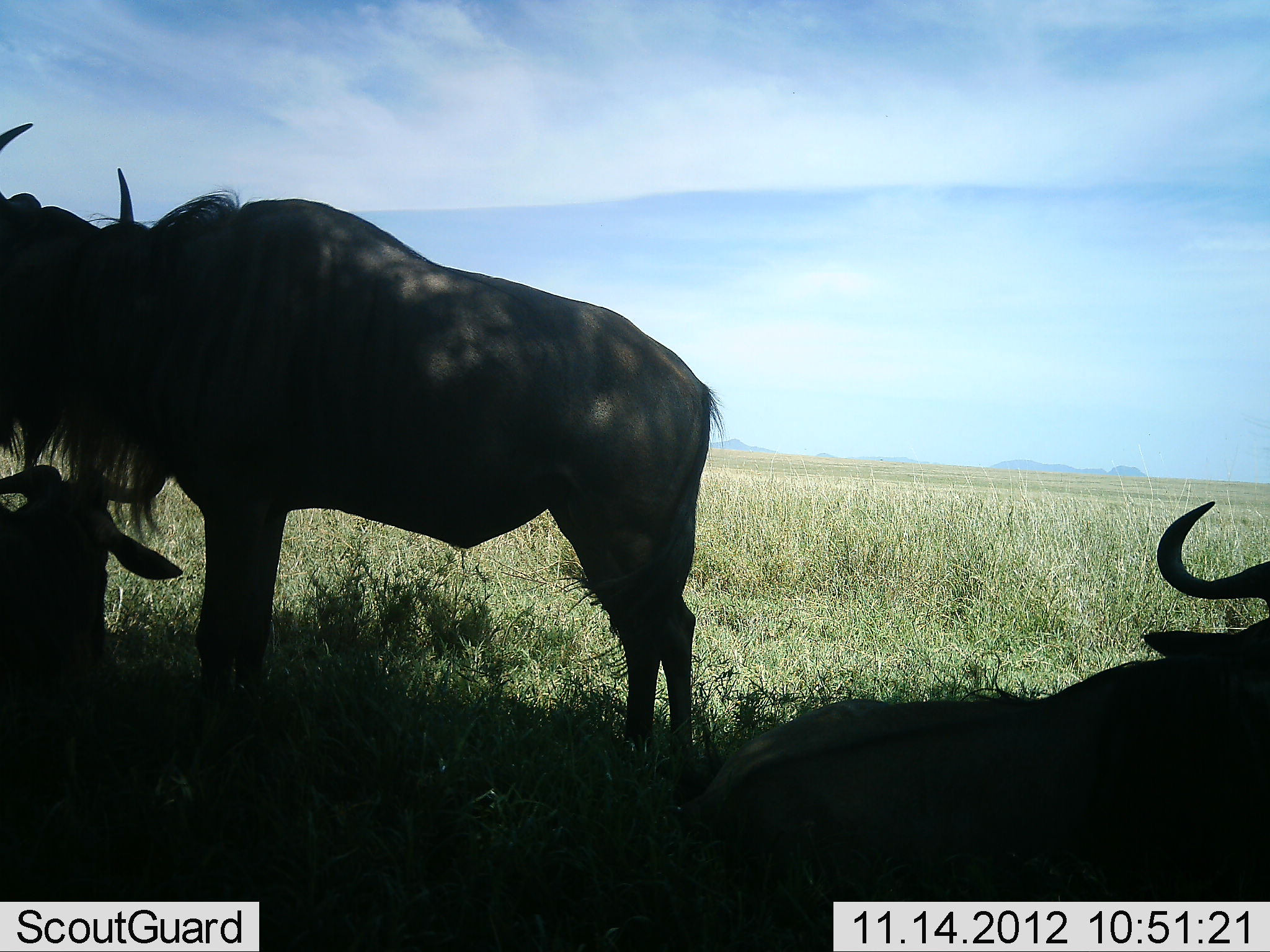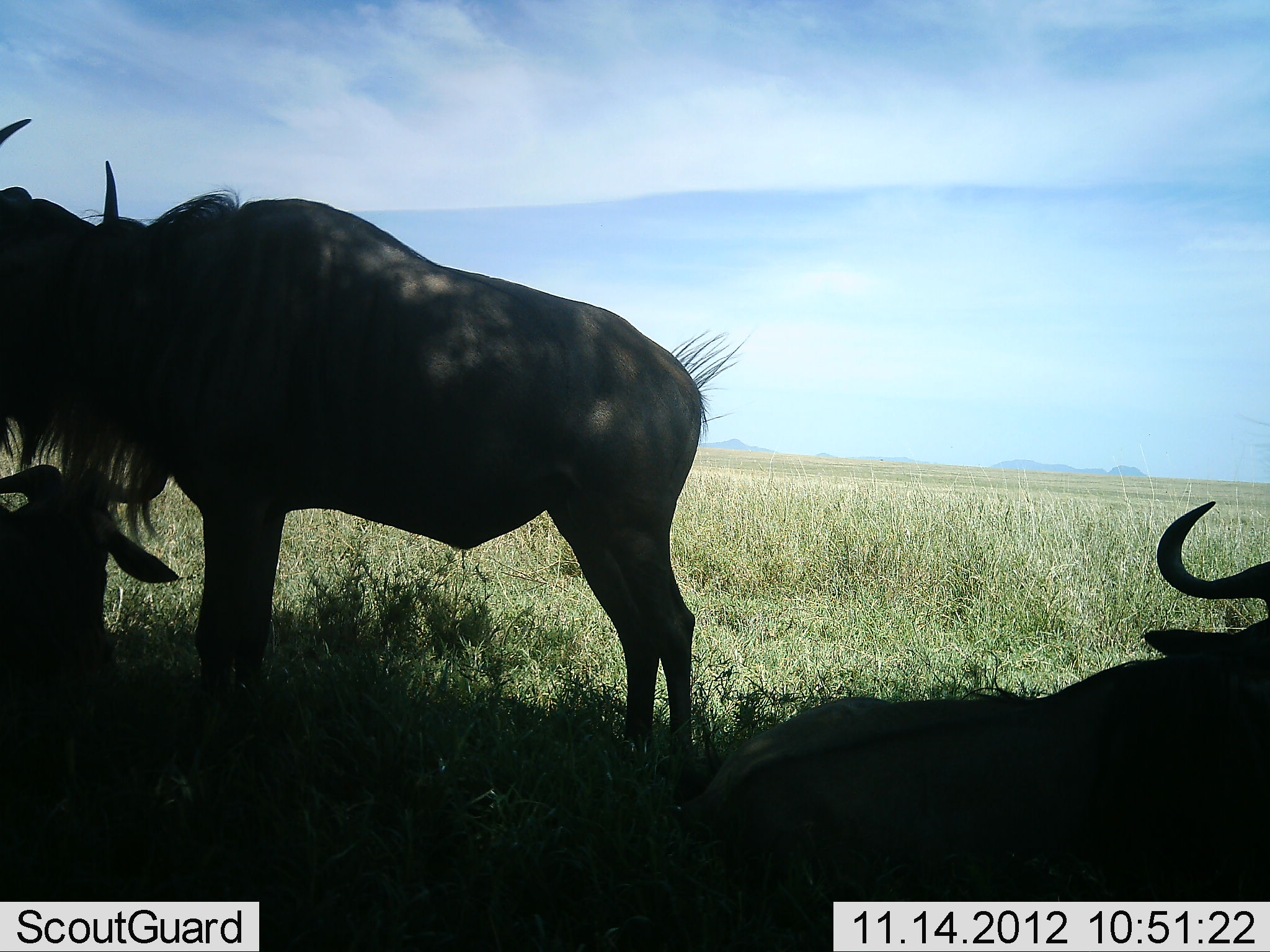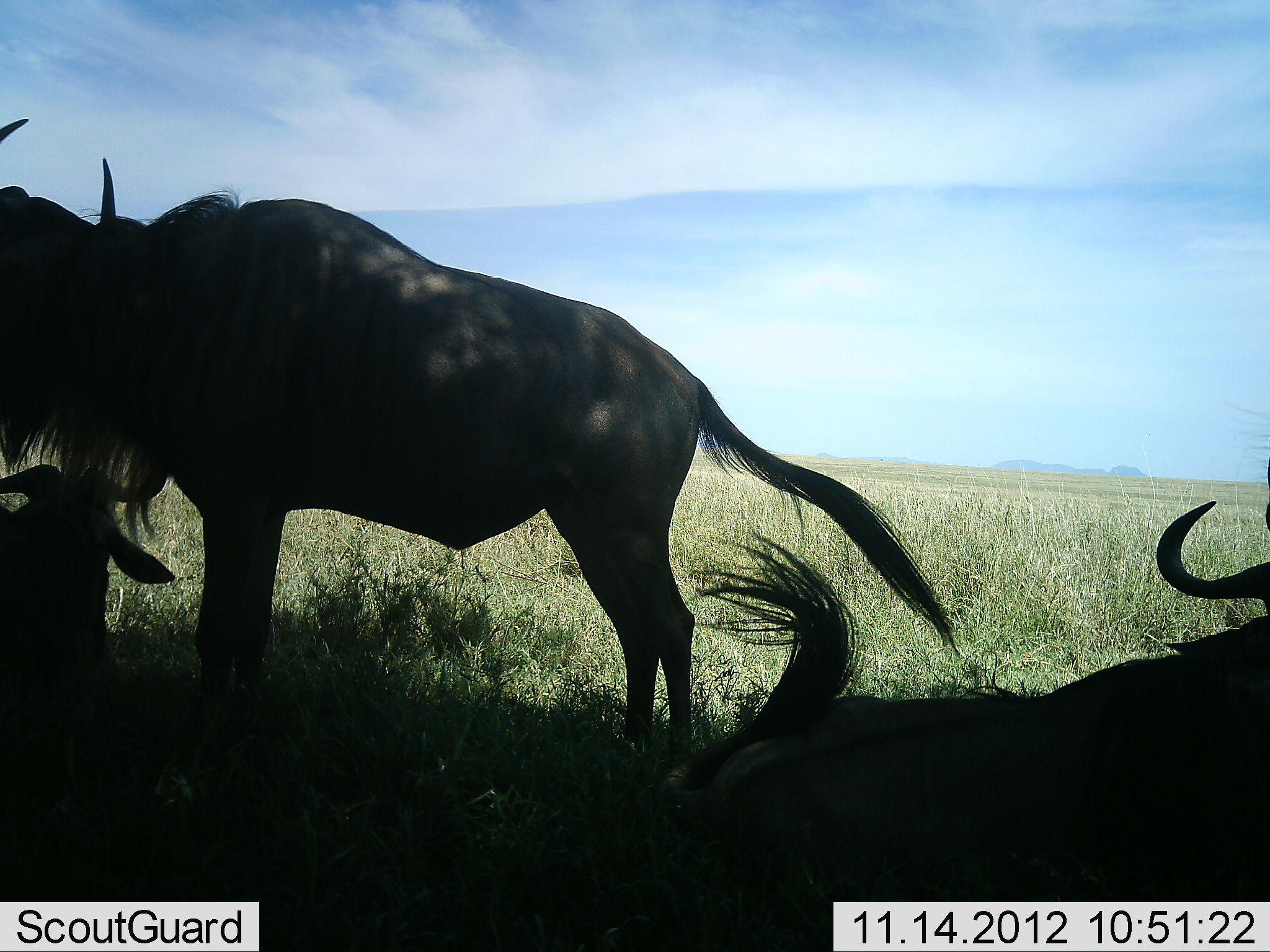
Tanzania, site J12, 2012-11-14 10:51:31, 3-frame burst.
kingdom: Animalia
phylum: Chordata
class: Mammalia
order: Artiodactyla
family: Bovidae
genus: Connochaetes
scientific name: Connochaetes taurinus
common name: blue wildebeest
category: wildebeest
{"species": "wildebeest (blue wildebeest) (Connochaetes taurinus)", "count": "3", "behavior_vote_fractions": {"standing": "70%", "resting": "90%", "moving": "0%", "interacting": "0%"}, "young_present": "0%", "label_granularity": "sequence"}